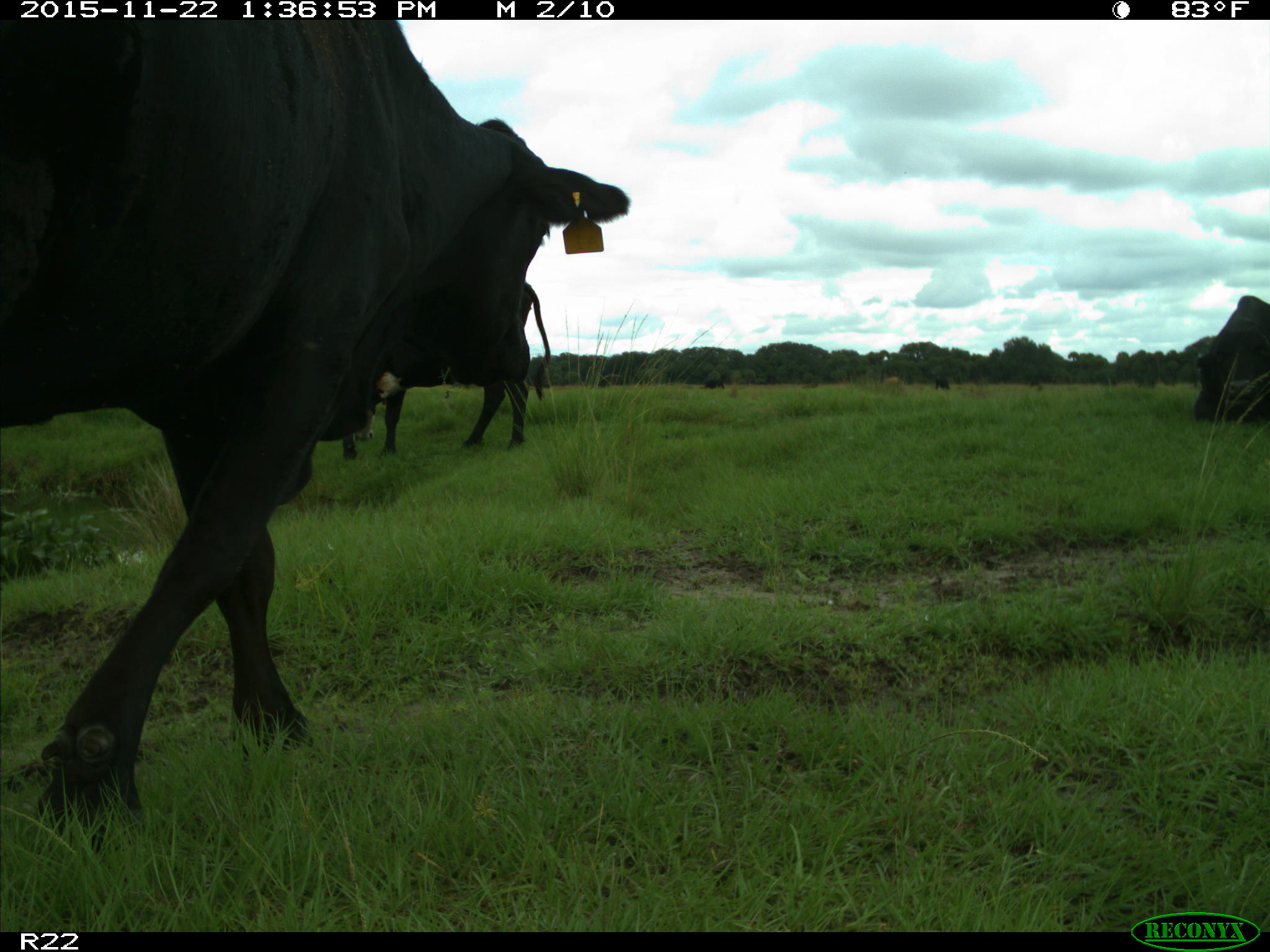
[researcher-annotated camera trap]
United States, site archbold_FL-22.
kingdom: Animalia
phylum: Chordata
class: Mammalia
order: Artiodactyla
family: Bovidae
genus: Bos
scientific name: Bos taurus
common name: domestic cow